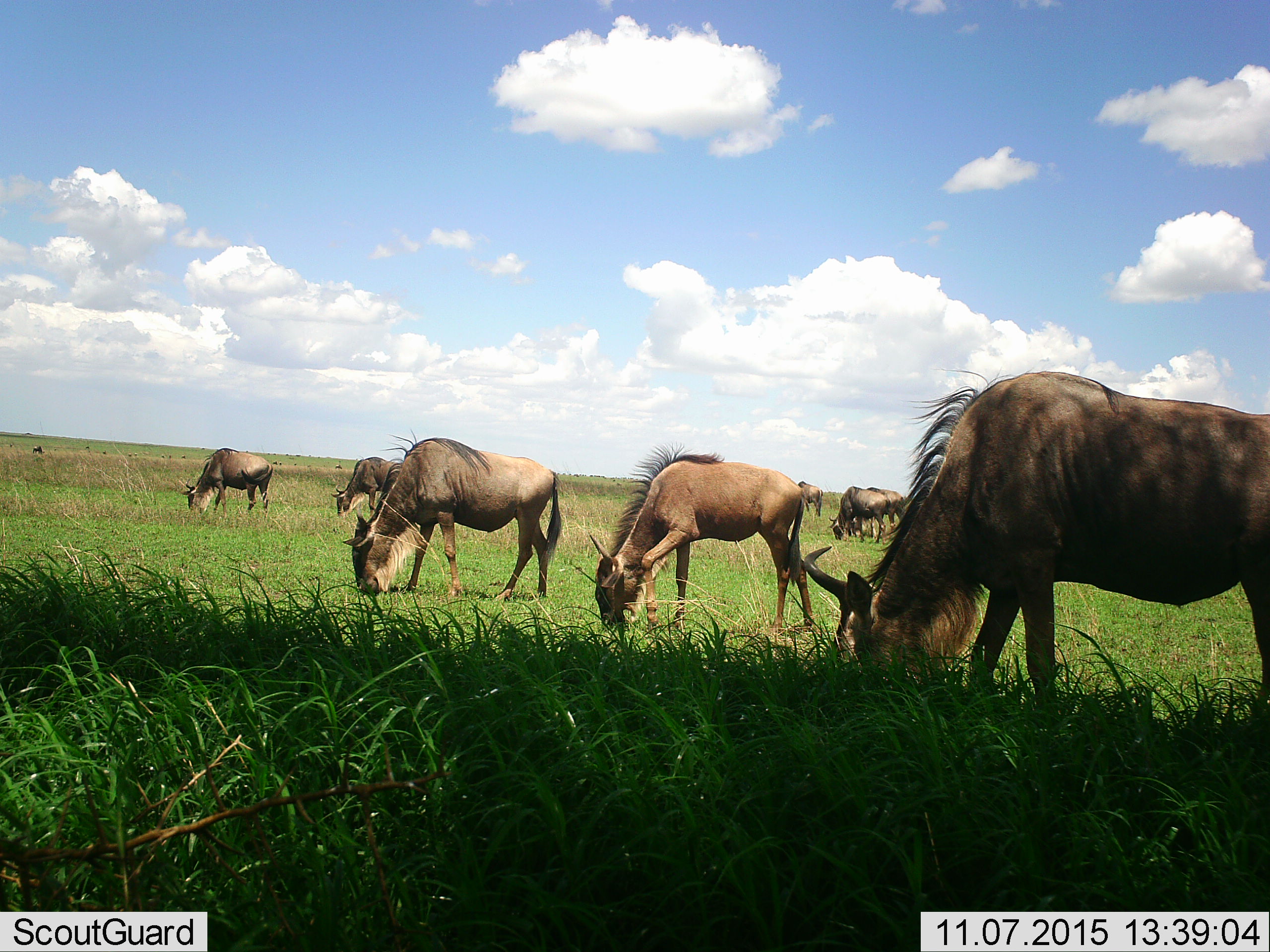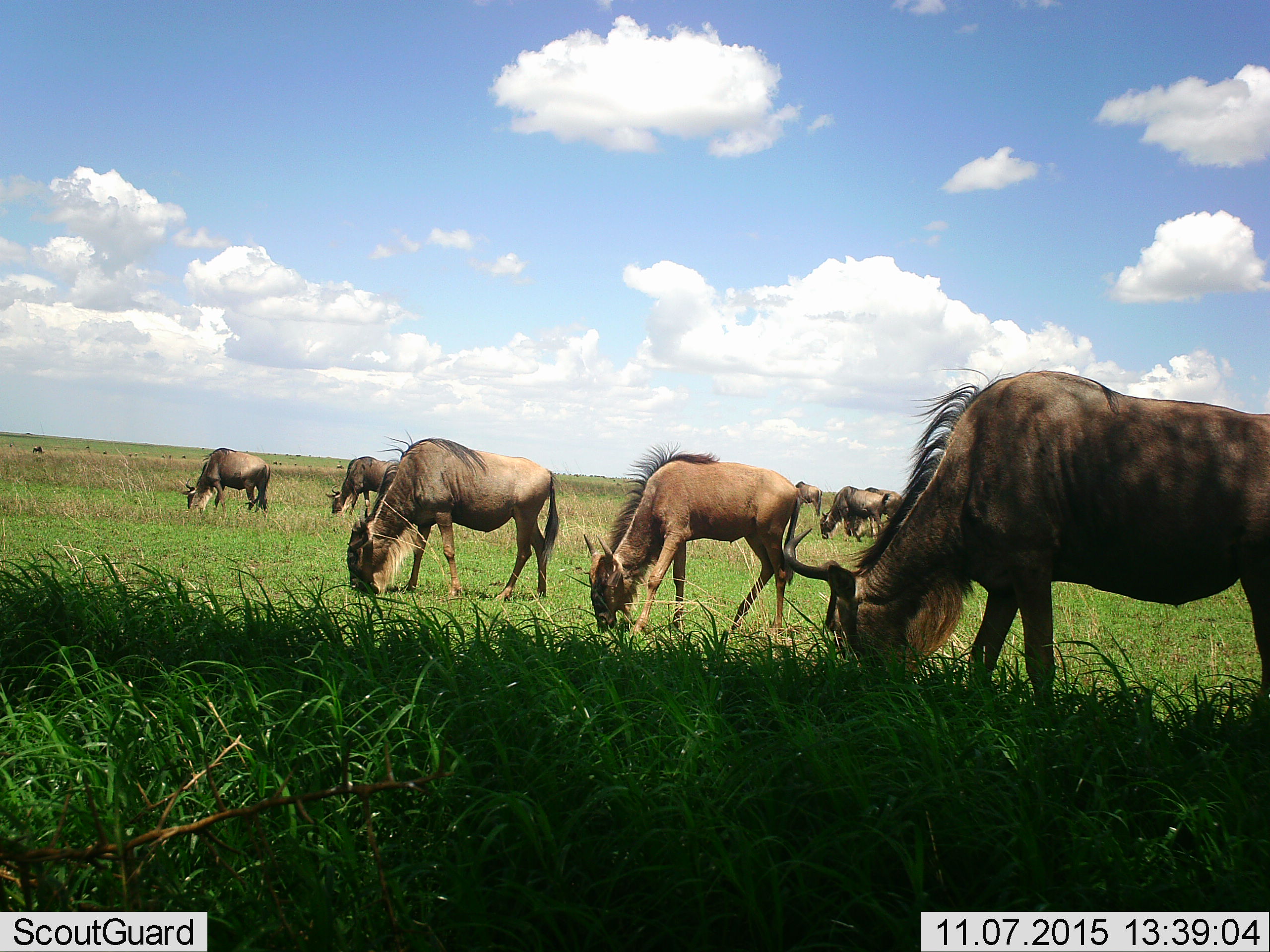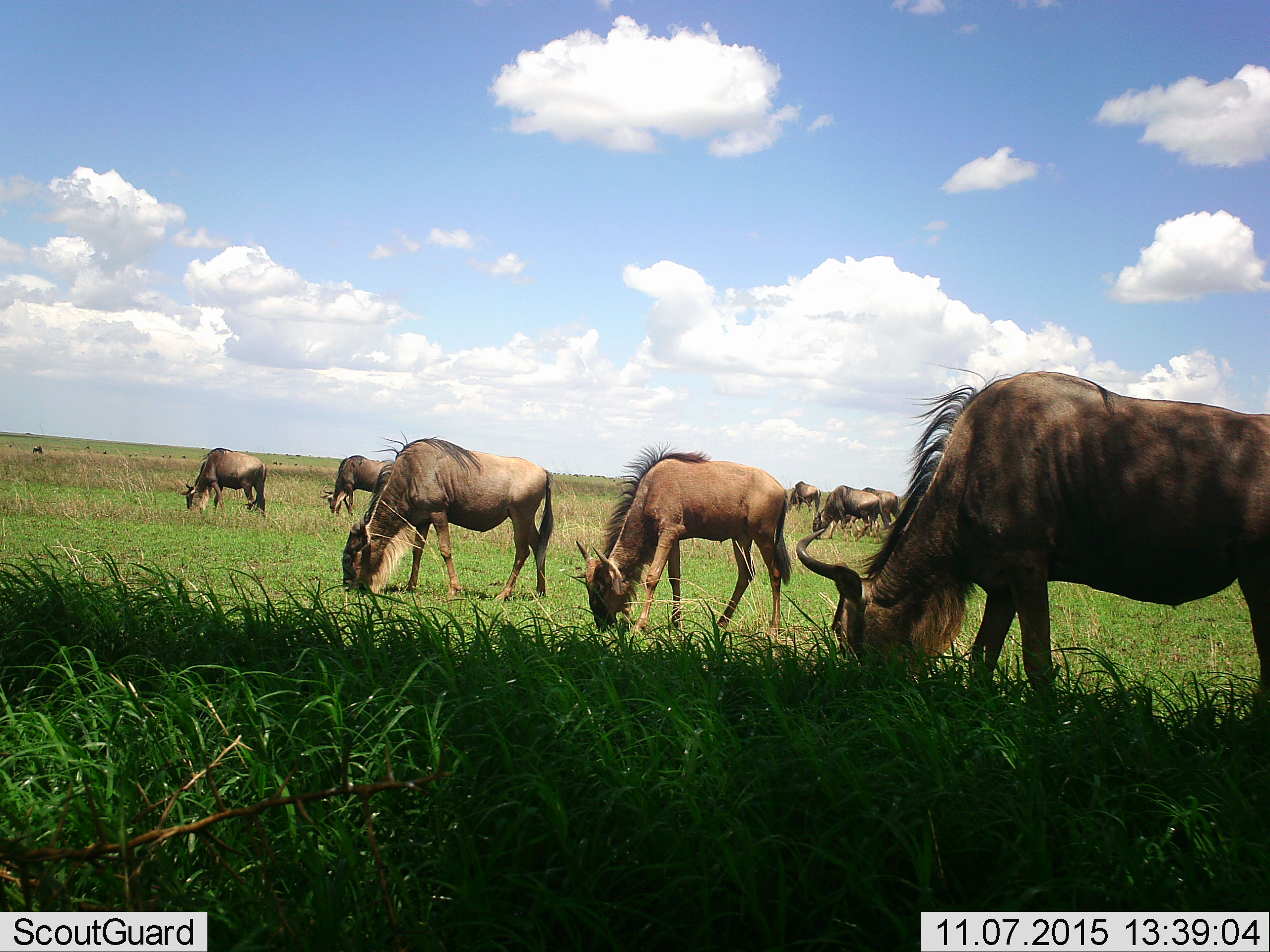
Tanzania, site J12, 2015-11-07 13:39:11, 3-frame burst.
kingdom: Animalia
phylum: Chordata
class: Mammalia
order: Artiodactyla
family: Bovidae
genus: Connochaetes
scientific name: Connochaetes taurinus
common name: blue wildebeest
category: wildebeest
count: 10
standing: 22%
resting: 11%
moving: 33%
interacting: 11%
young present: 22%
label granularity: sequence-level